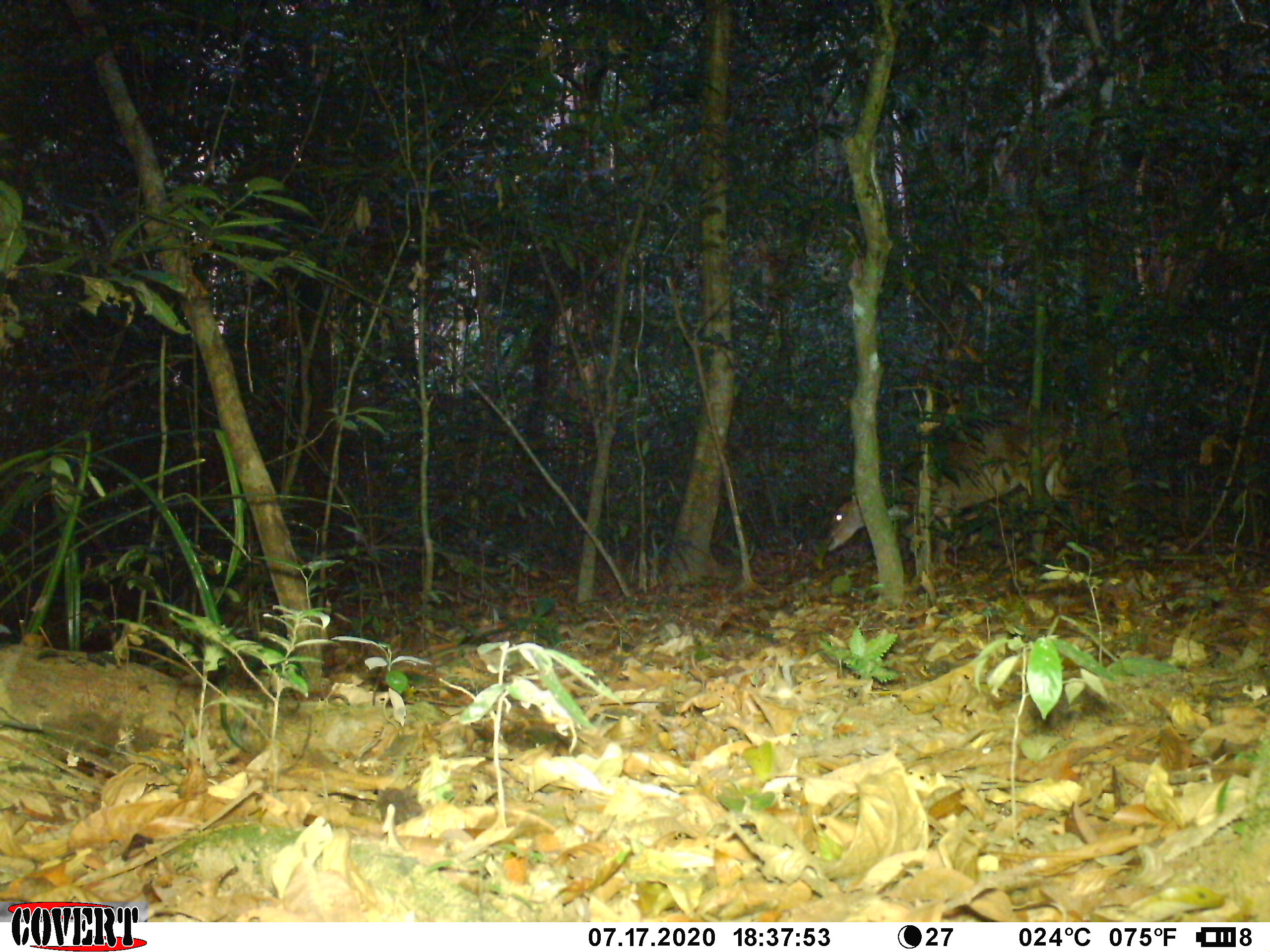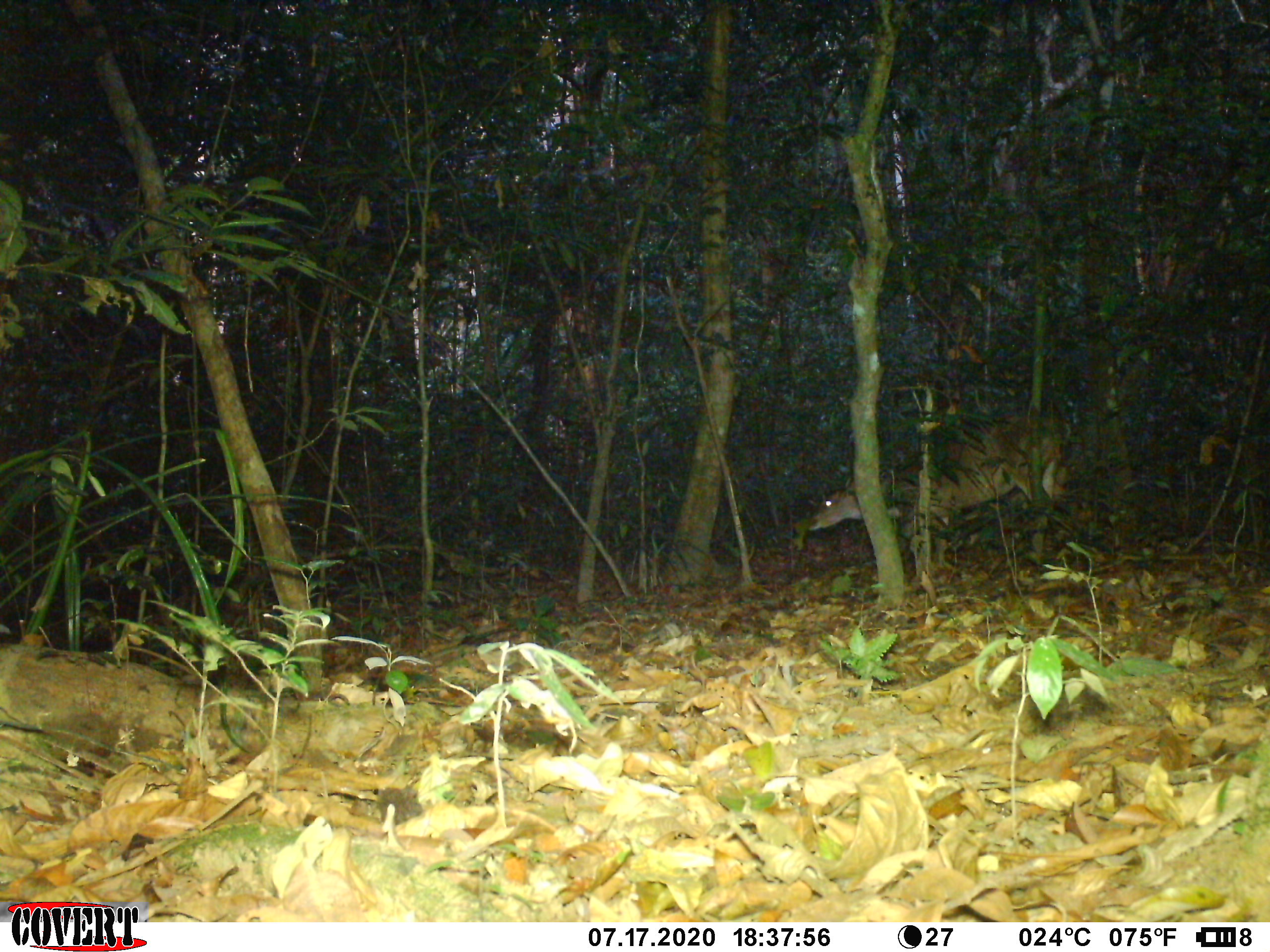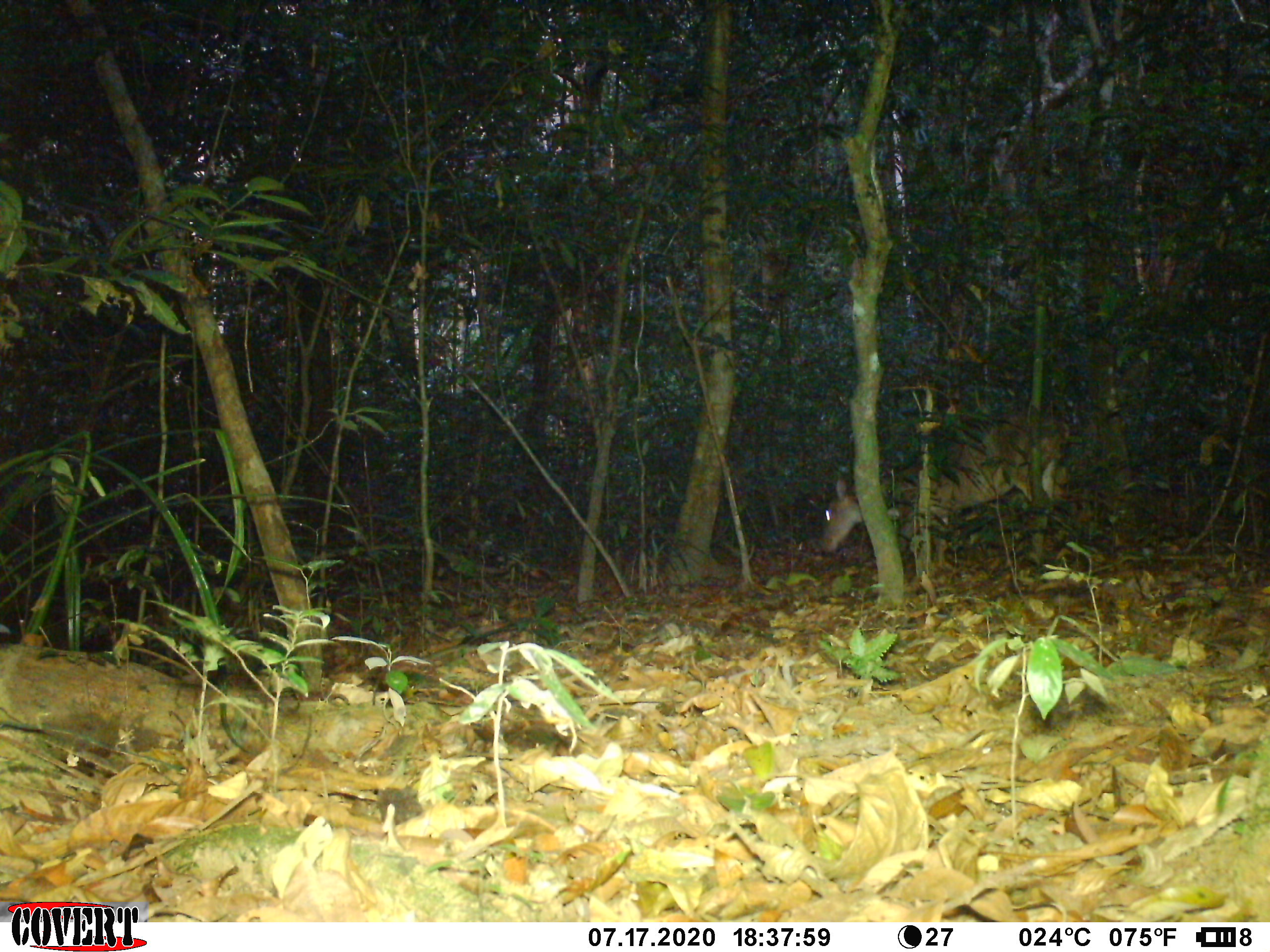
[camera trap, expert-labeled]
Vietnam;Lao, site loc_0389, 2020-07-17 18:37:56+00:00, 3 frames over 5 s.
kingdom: Animalia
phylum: Chordata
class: Mammalia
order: Artiodactyla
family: Cervidae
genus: Muntiacus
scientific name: Muntiacus vuquangensis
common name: large-antlered muntjac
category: large antlered muntjac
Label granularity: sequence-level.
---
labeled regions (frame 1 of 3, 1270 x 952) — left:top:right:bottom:
large antlered muntjac: 823:404:1095:565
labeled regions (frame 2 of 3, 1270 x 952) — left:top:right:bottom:
large antlered muntjac: 805:410:1095:607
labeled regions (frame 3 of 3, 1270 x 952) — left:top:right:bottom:
large antlered muntjac: 816:410:1095:607